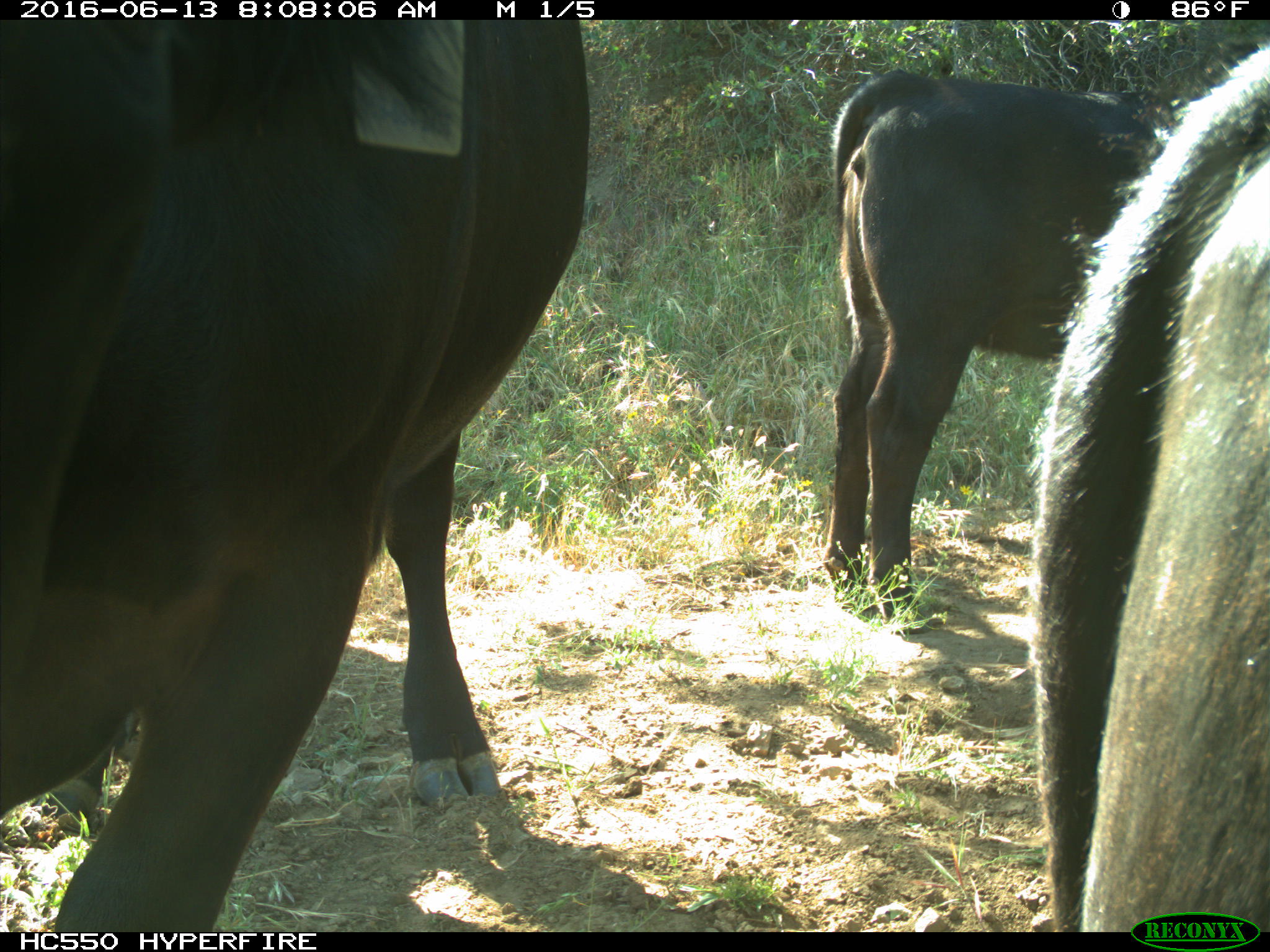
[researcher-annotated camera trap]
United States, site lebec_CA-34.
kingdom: Animalia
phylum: Chordata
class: Mammalia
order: Artiodactyla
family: Bovidae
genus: Bos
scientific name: Bos taurus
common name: domestic cow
Bos taurus (domestic cow).